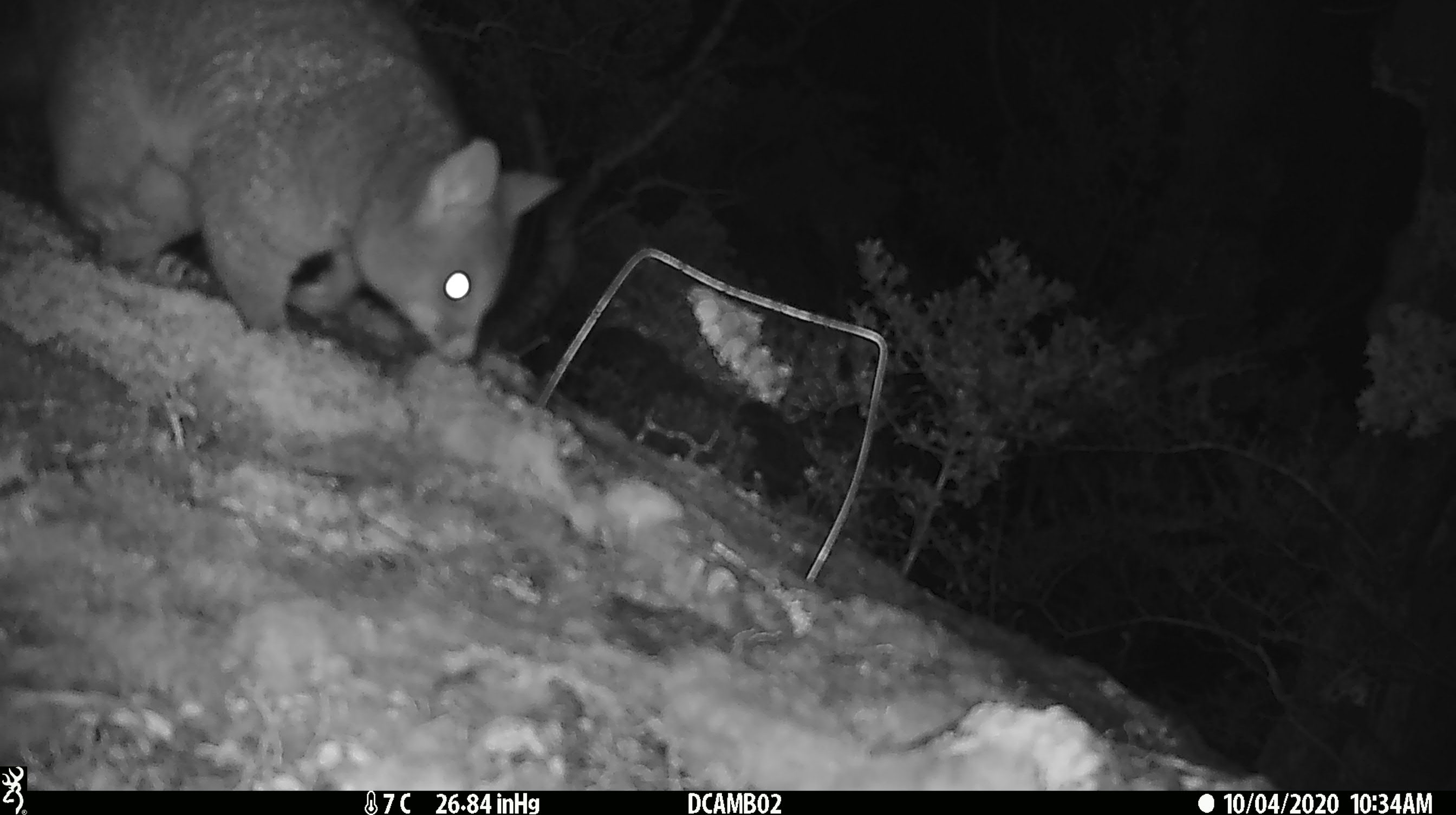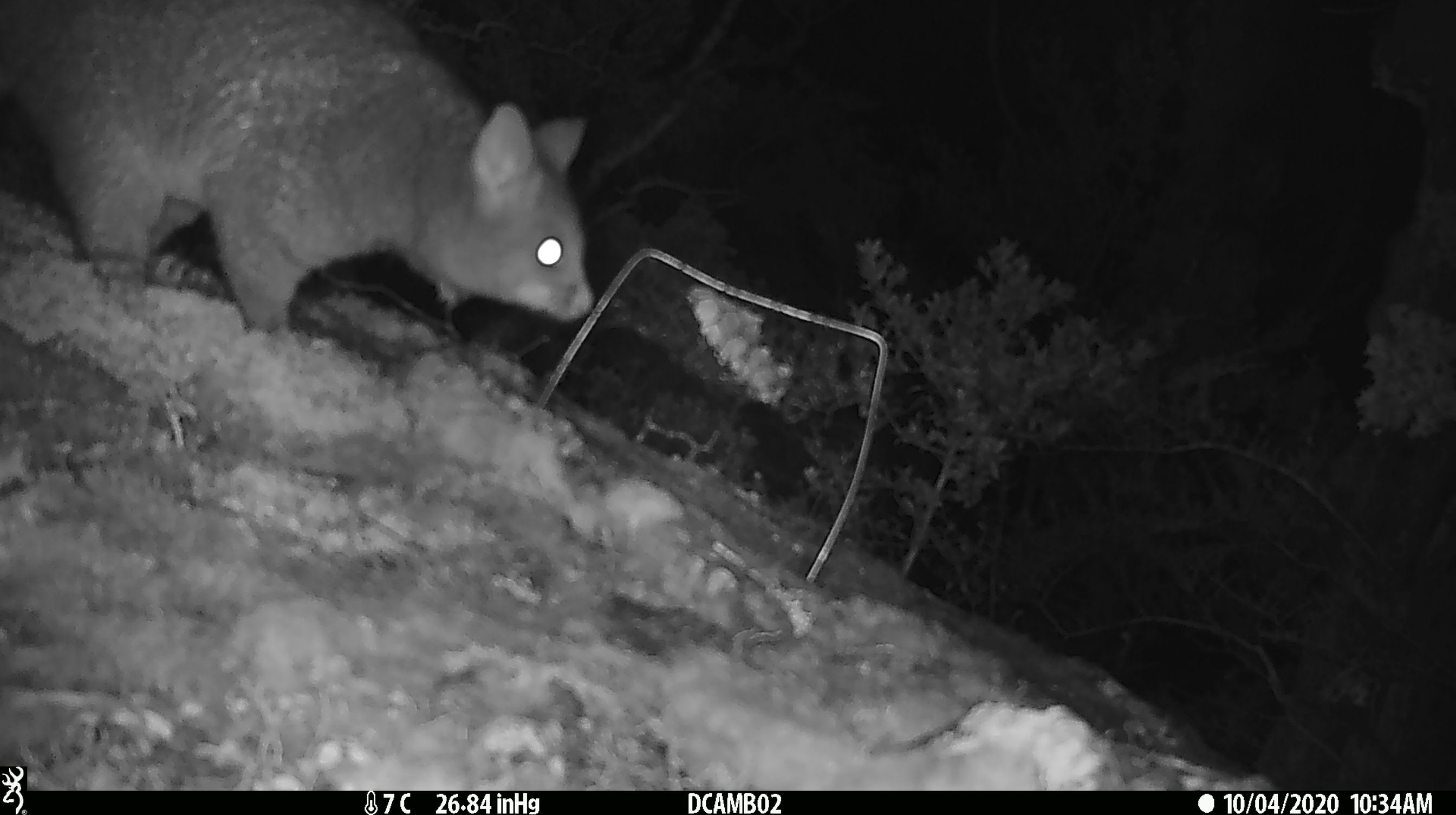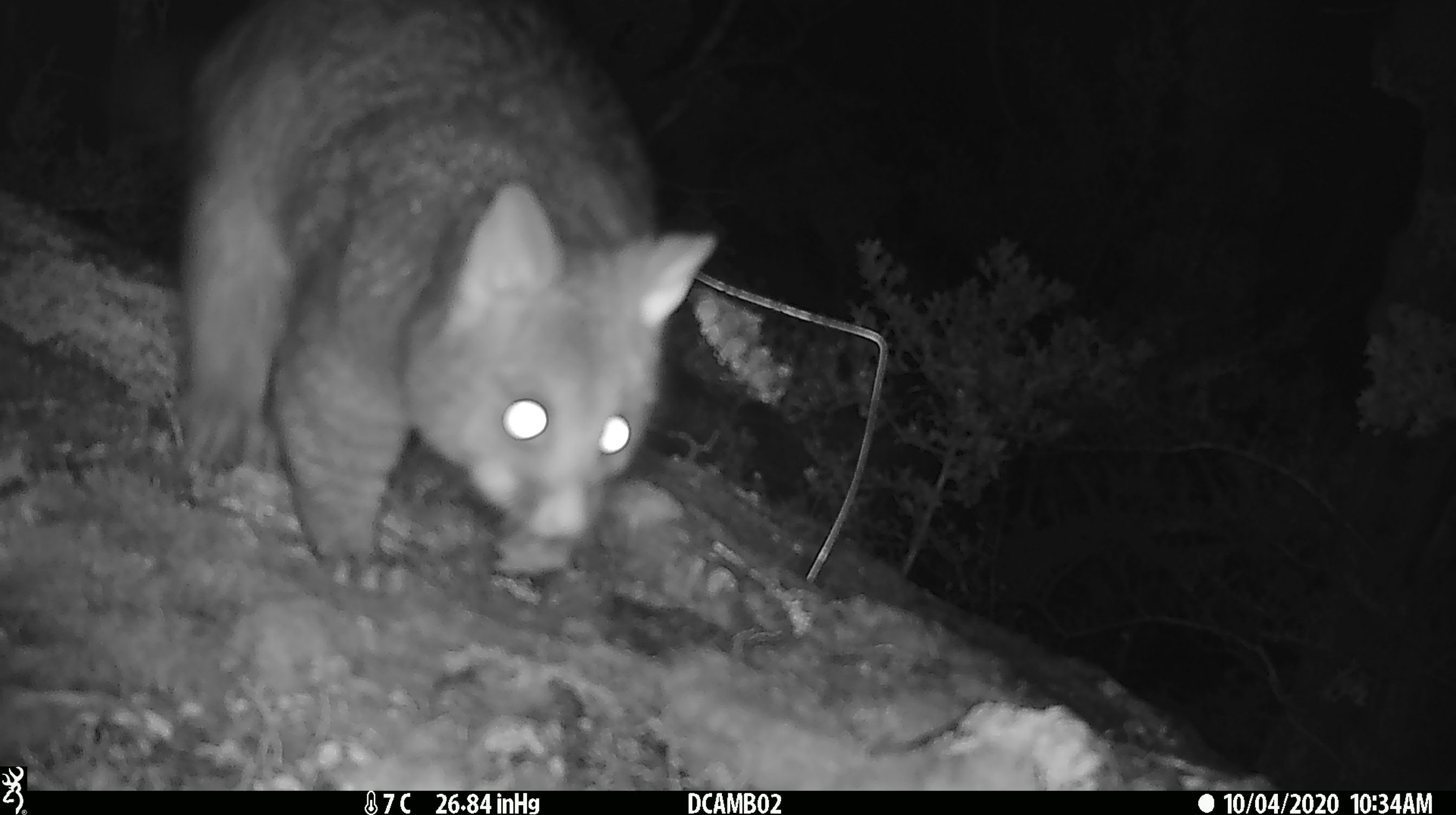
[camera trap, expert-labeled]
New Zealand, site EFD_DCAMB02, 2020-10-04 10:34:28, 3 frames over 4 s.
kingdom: Animalia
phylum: Chordata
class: Mammalia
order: Diprotodontia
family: Phalangeridae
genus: Trichosurus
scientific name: Trichosurus vulpecula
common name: common brushtail possum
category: possum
Possum (common brushtail possum) (Trichosurus vulpecula).